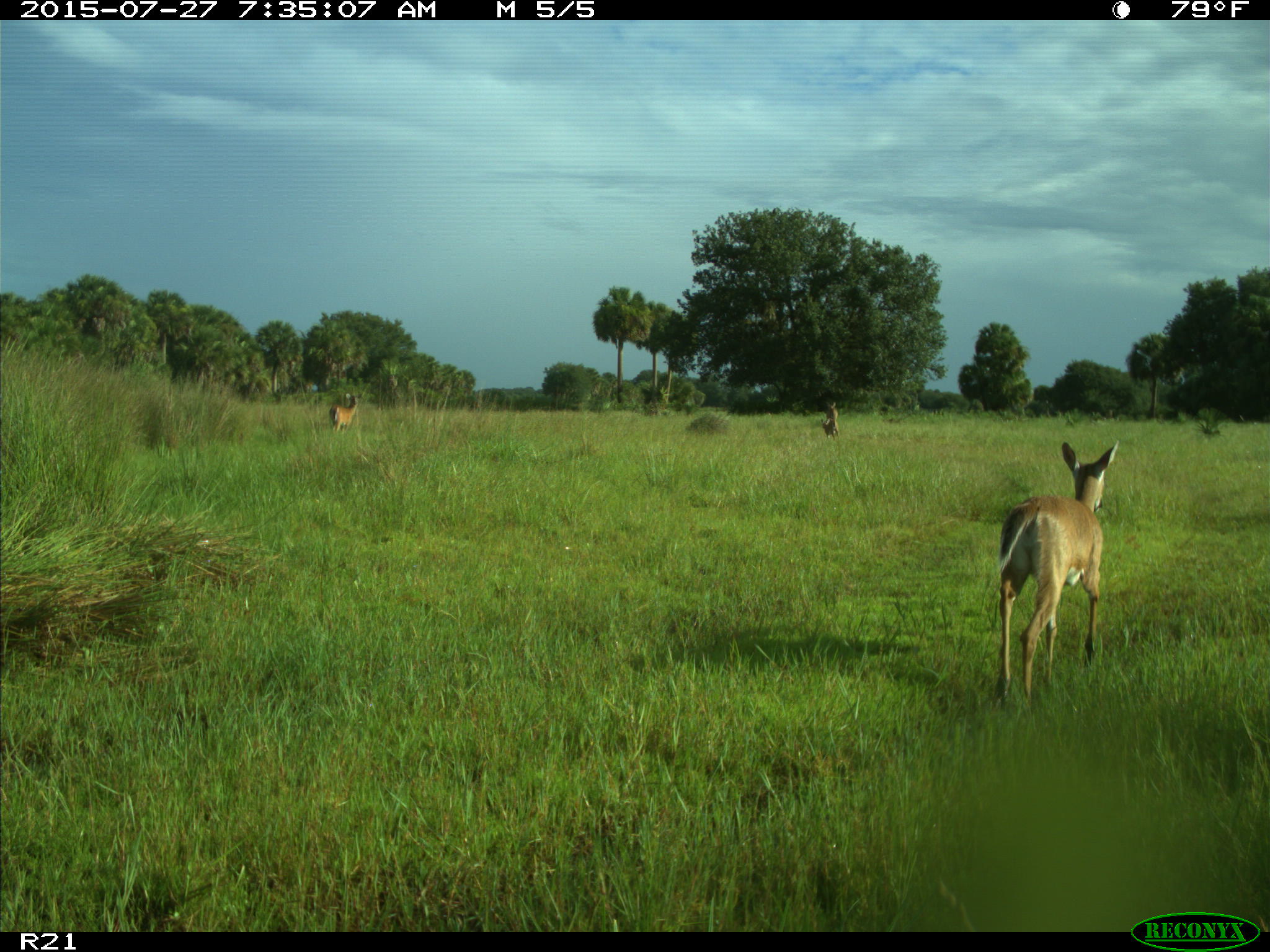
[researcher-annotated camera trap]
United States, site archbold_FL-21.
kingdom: Animalia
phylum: Chordata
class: Mammalia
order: Artiodactyla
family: Cervidae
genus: Odocoileus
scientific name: Odocoileus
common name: deer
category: unidentified deer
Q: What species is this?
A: Unidentified deer (deer) (Odocoileus).